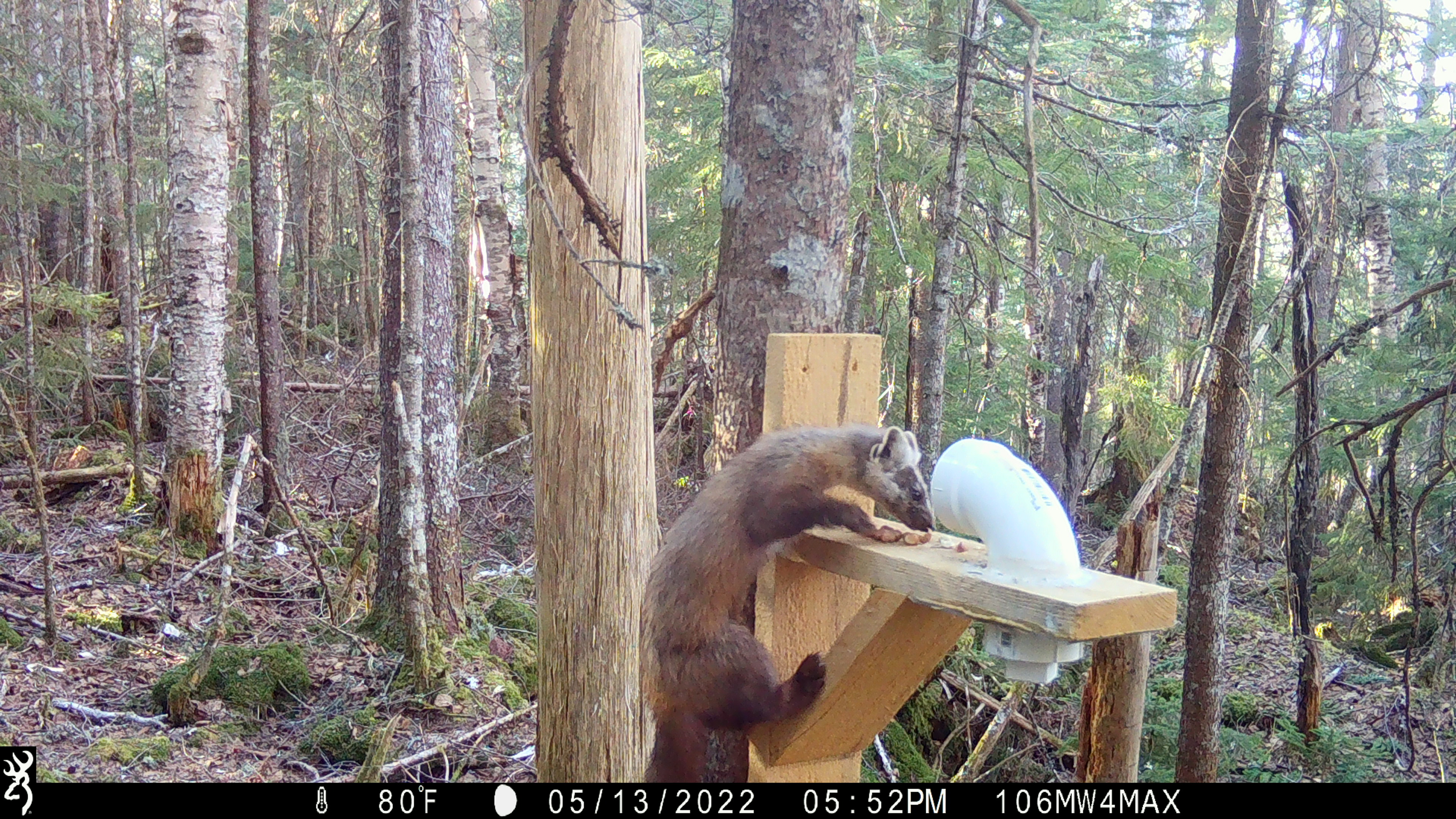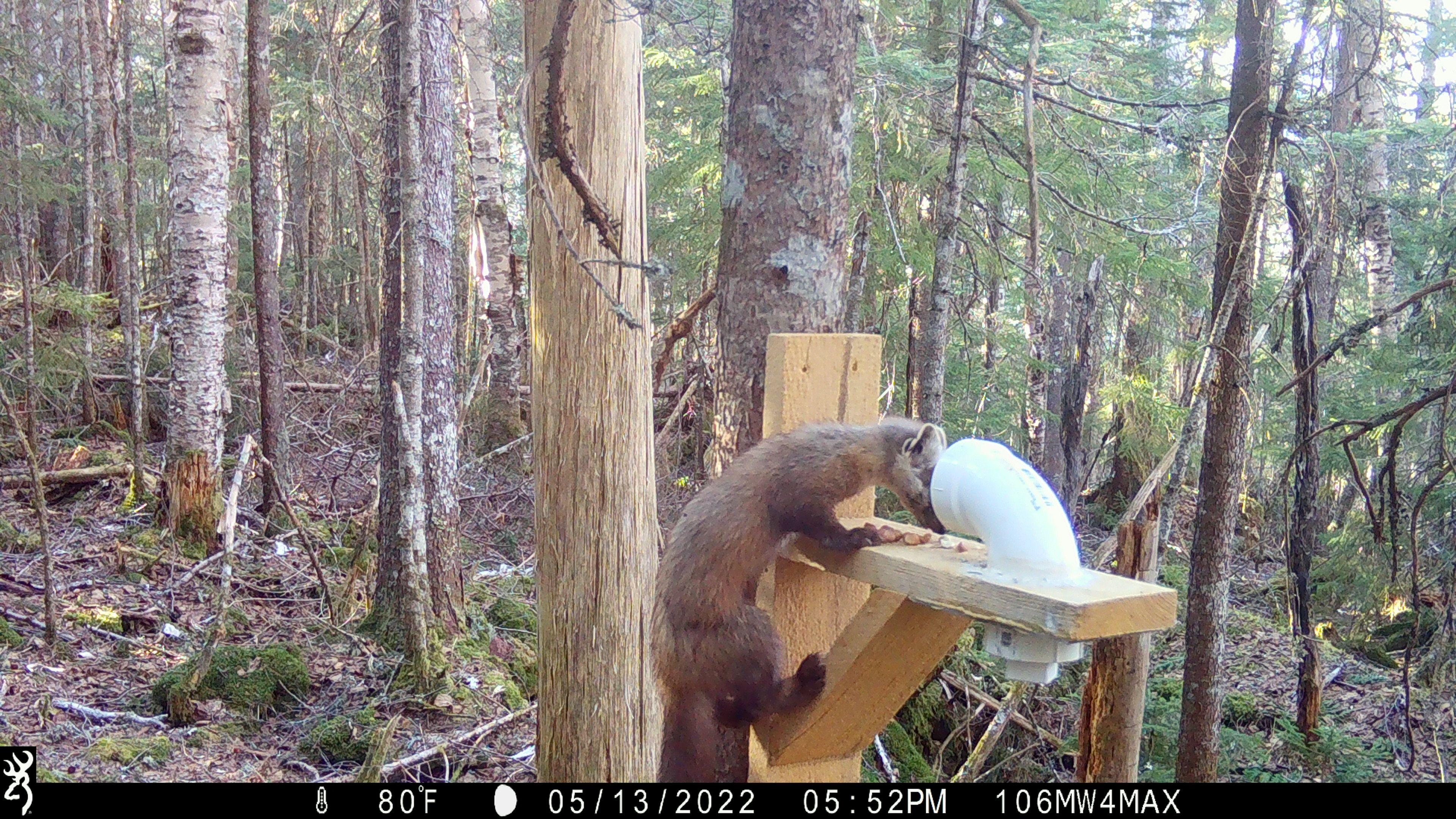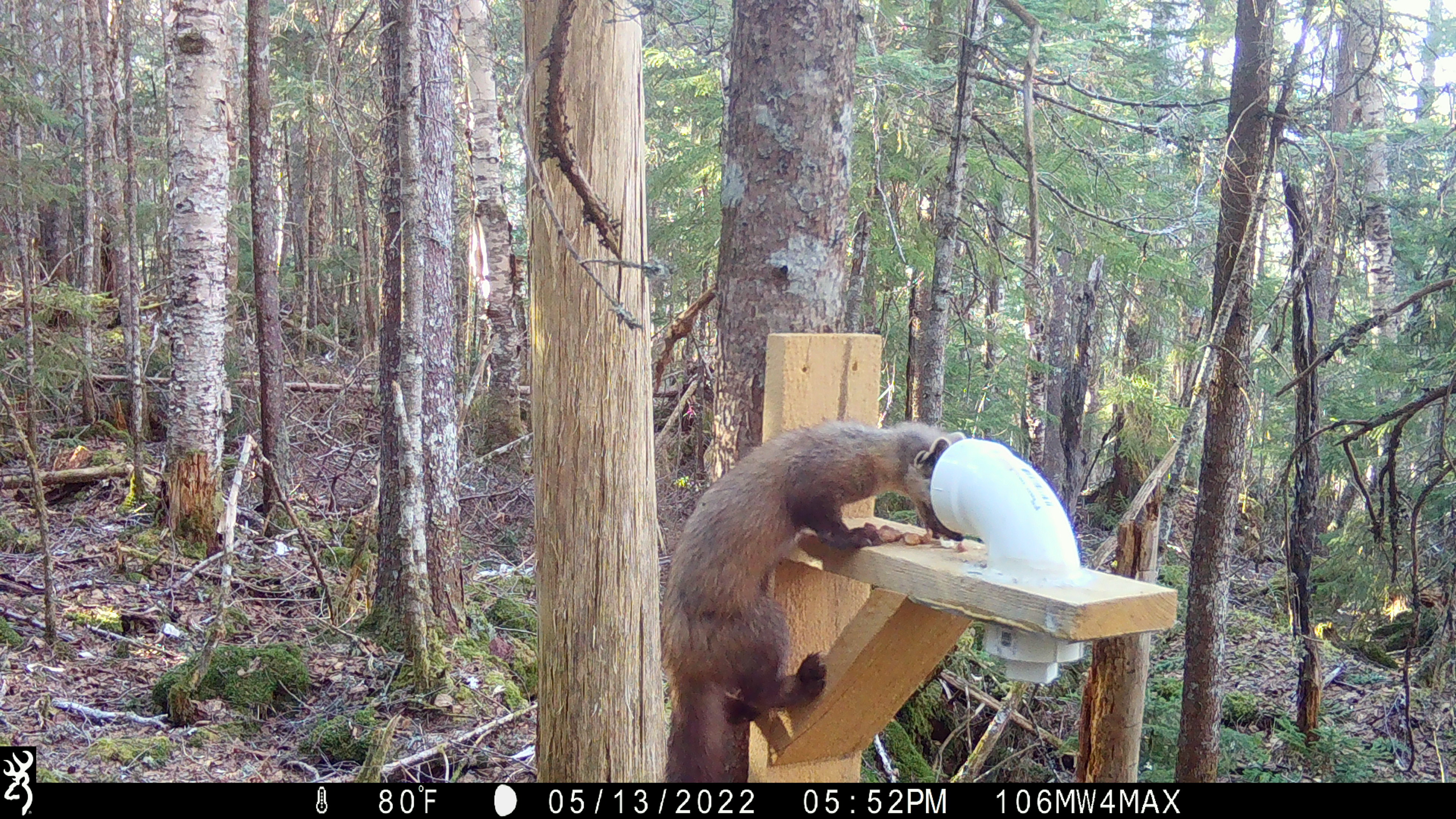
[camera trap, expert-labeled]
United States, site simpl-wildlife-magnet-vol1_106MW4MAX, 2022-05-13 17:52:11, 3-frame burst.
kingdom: Animalia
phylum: Chordata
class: Mammalia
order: Carnivora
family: Mustelidae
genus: Martes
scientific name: Martes americana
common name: american marten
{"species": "american marten (Martes americana)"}